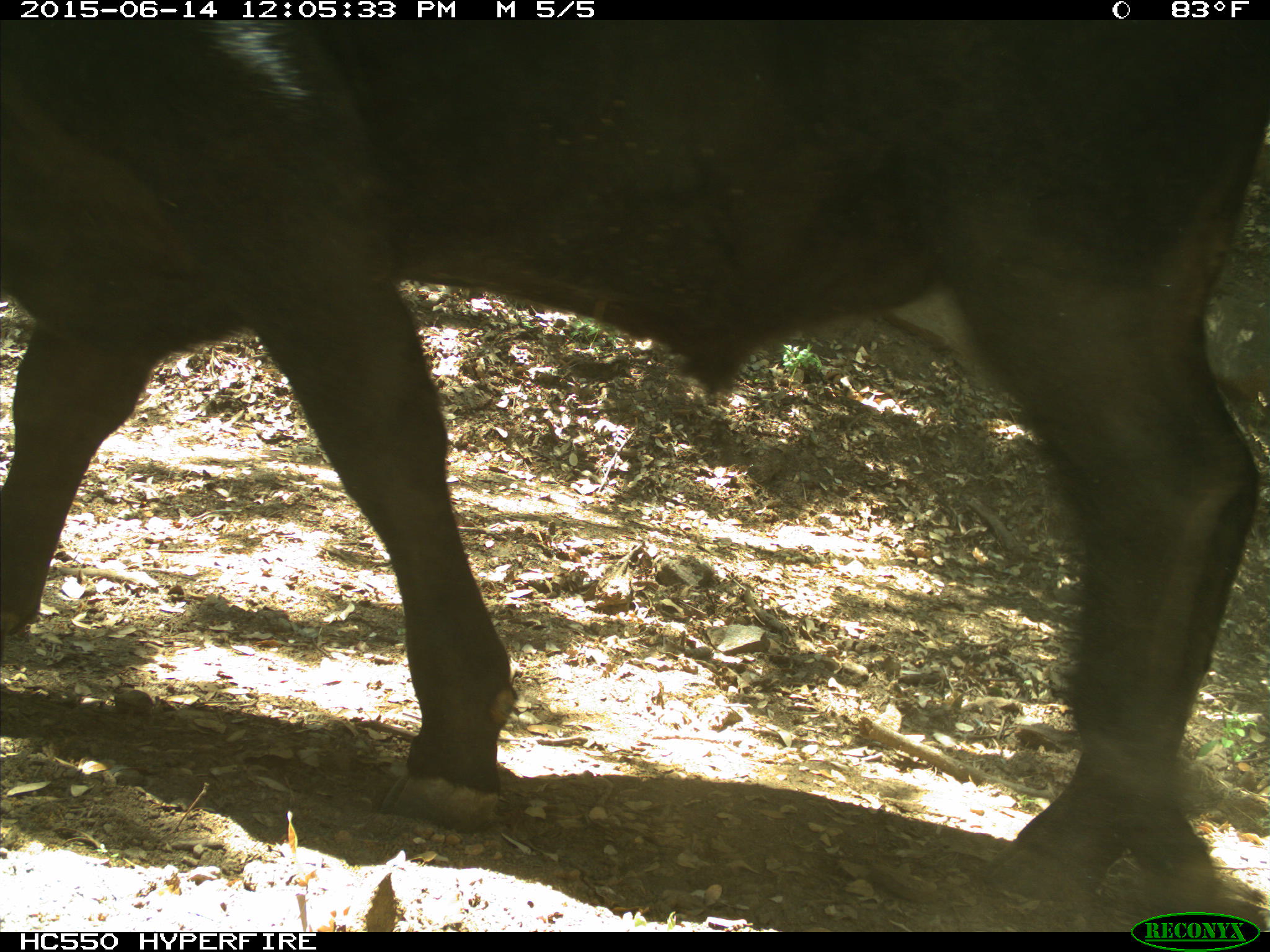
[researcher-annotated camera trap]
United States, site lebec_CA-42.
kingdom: Animalia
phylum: Chordata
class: Mammalia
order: Artiodactyla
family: Bovidae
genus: Bos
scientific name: Bos taurus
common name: domestic cow